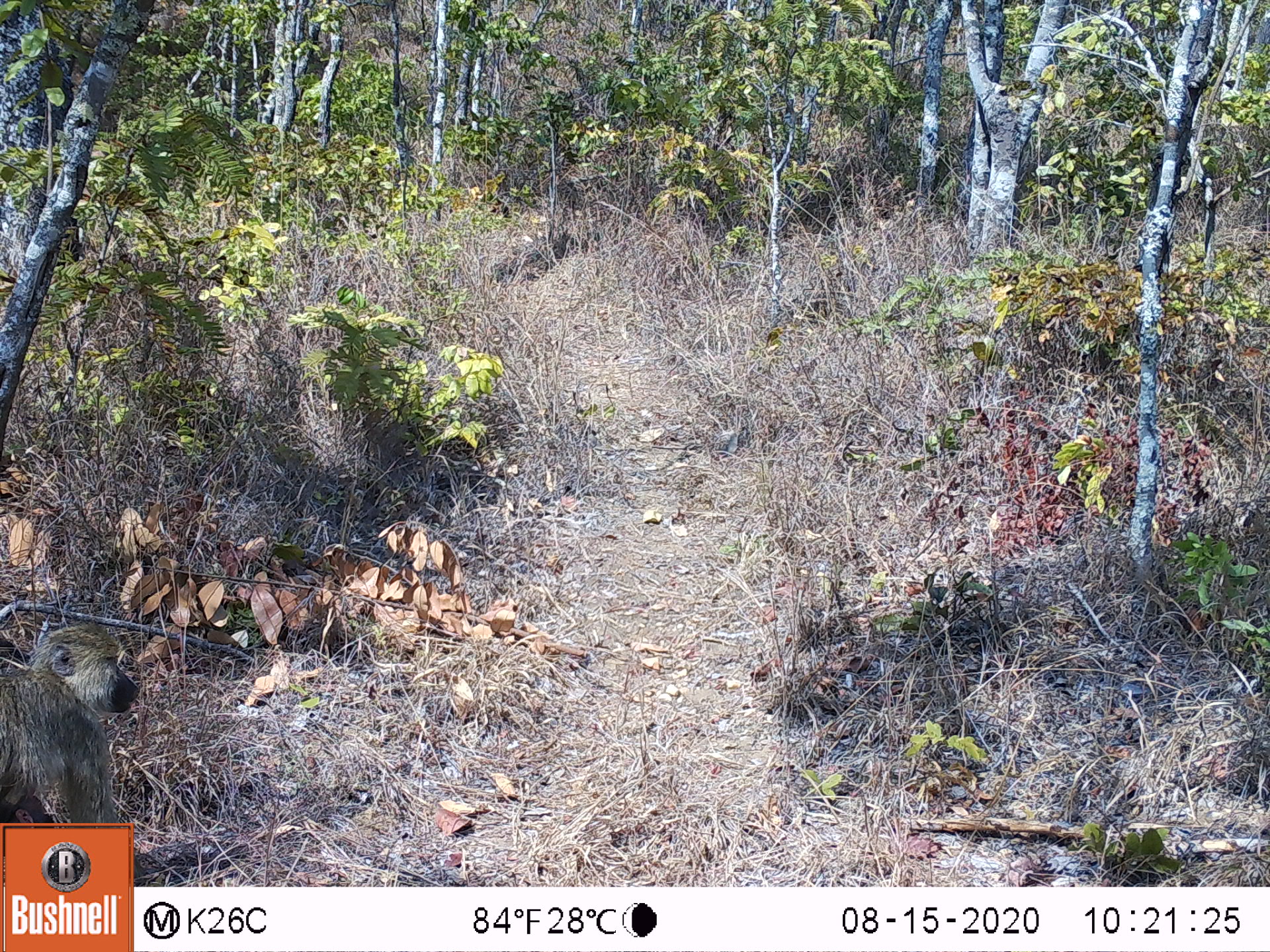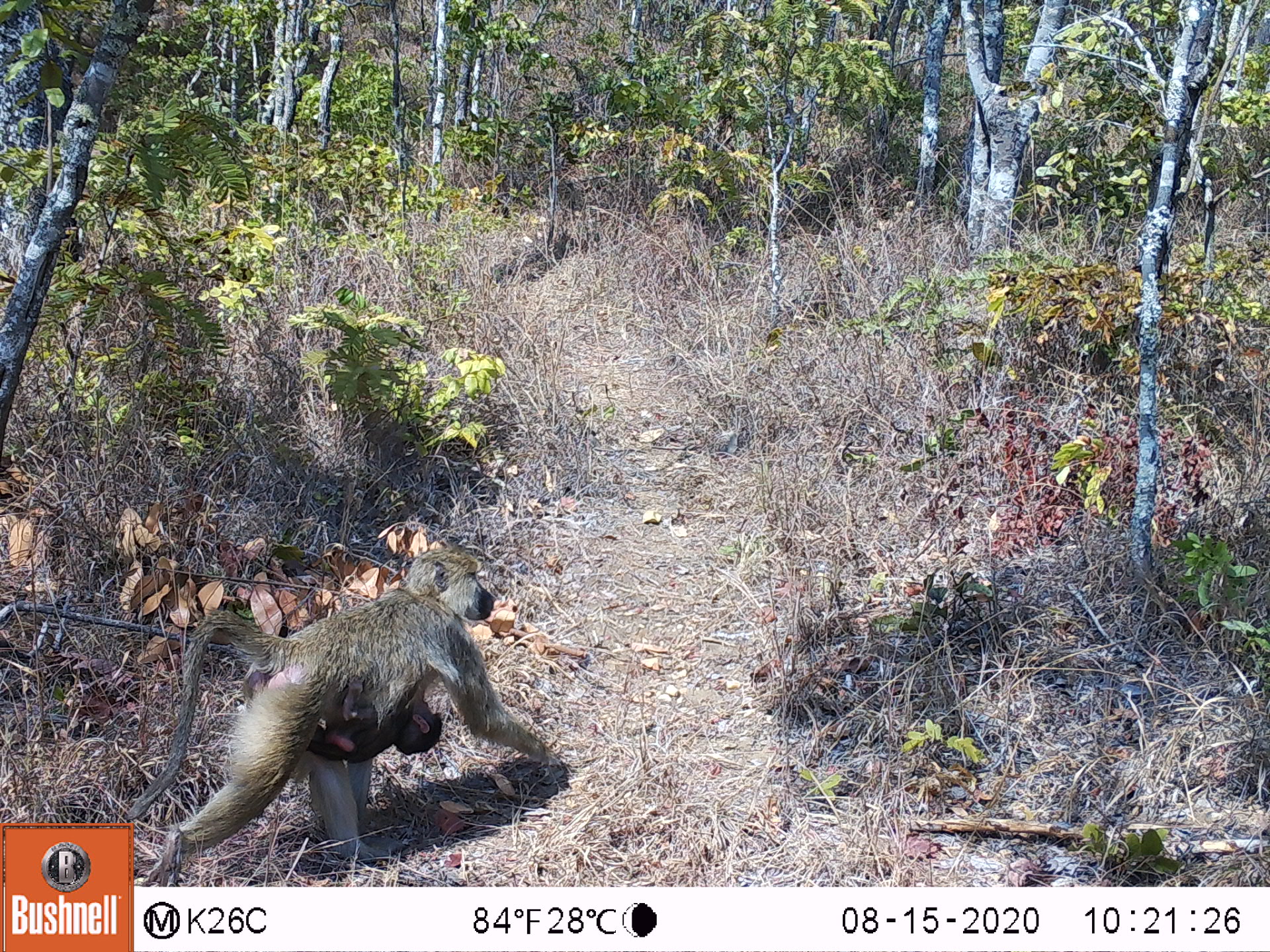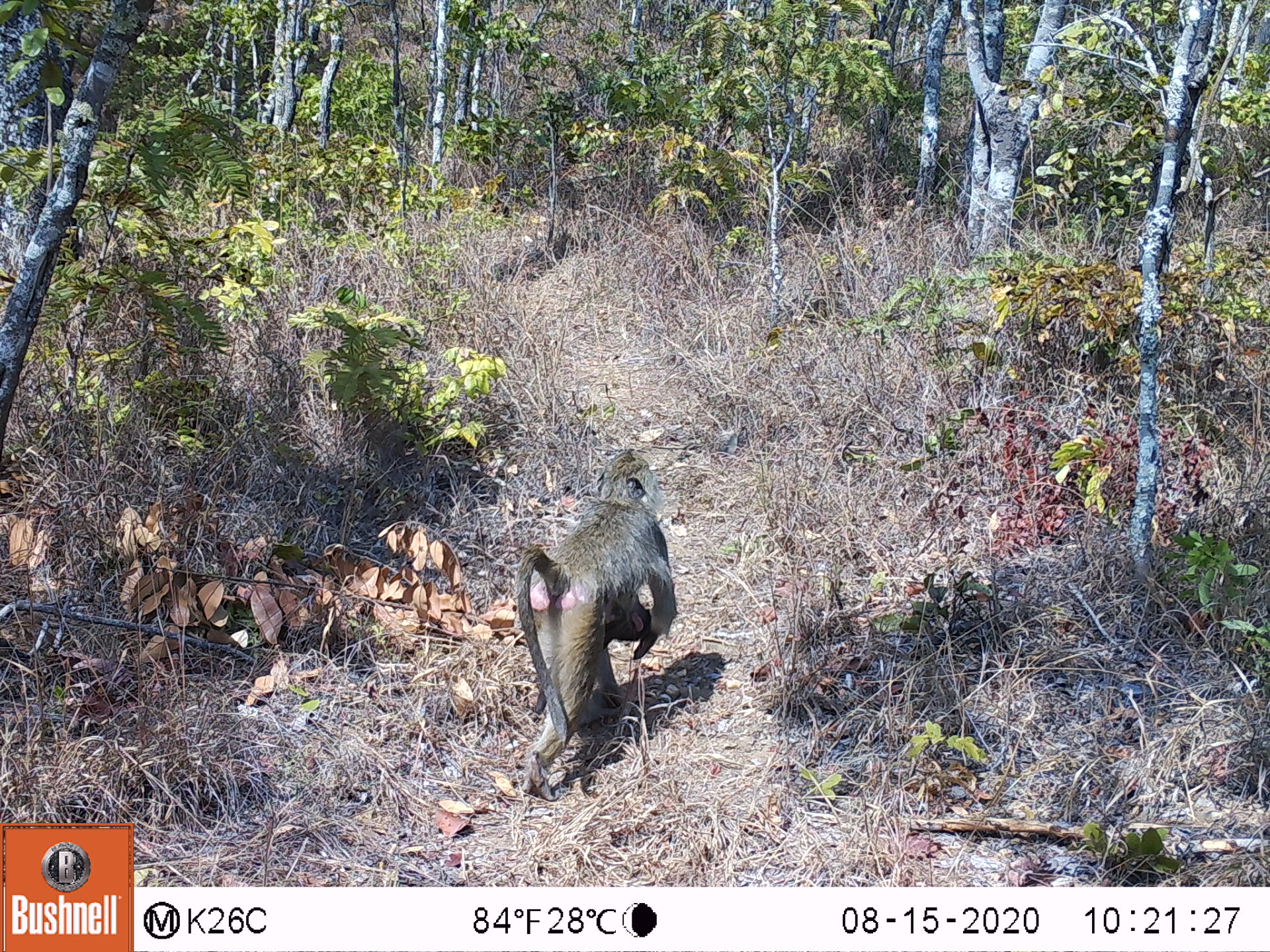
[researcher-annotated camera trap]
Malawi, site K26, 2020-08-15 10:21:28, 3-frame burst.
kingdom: Animalia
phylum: Chordata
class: Mammalia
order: Primates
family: Cercopithecidae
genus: Papio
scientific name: Papio cynocephalus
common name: yellow baboon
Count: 1.